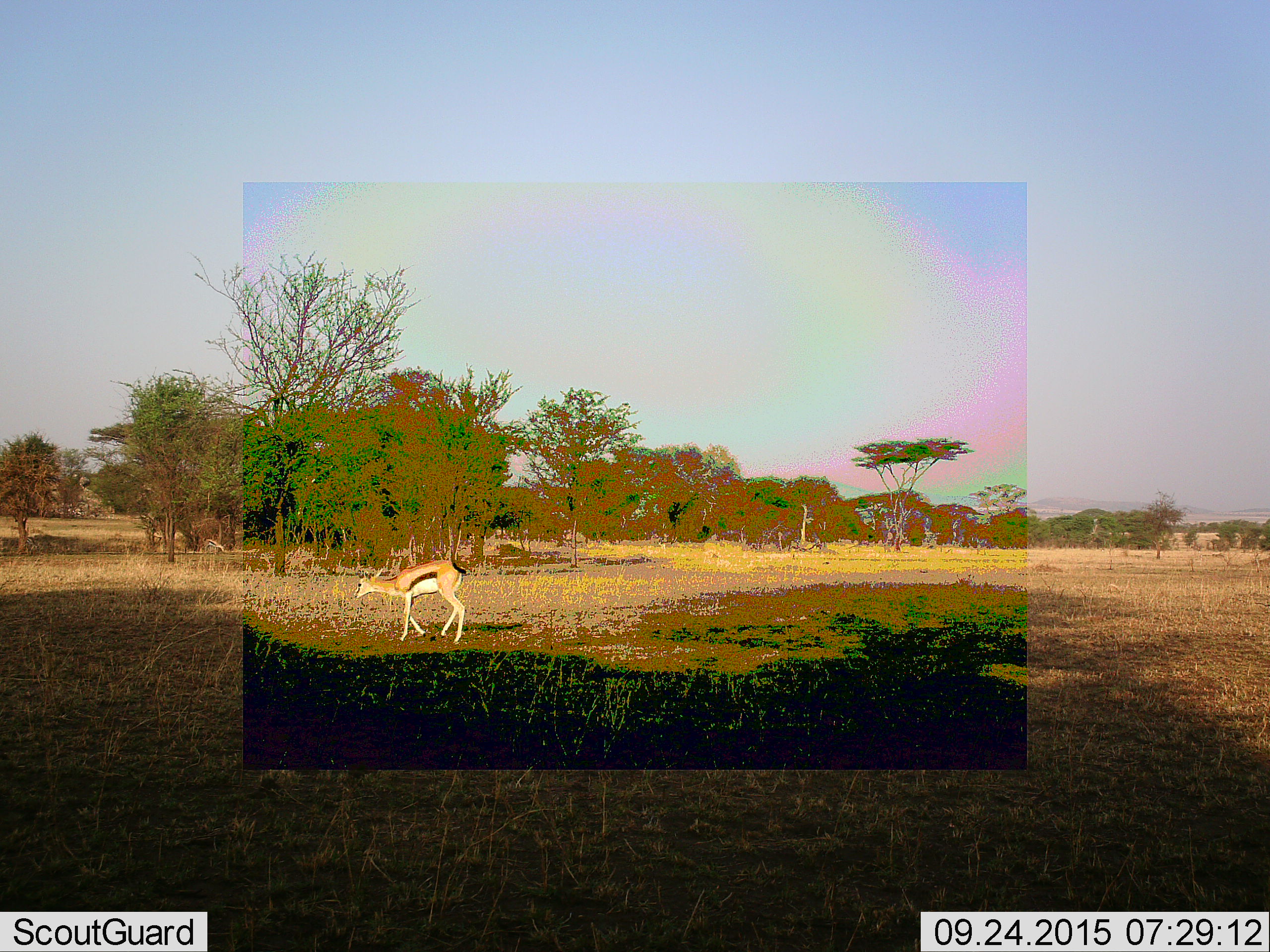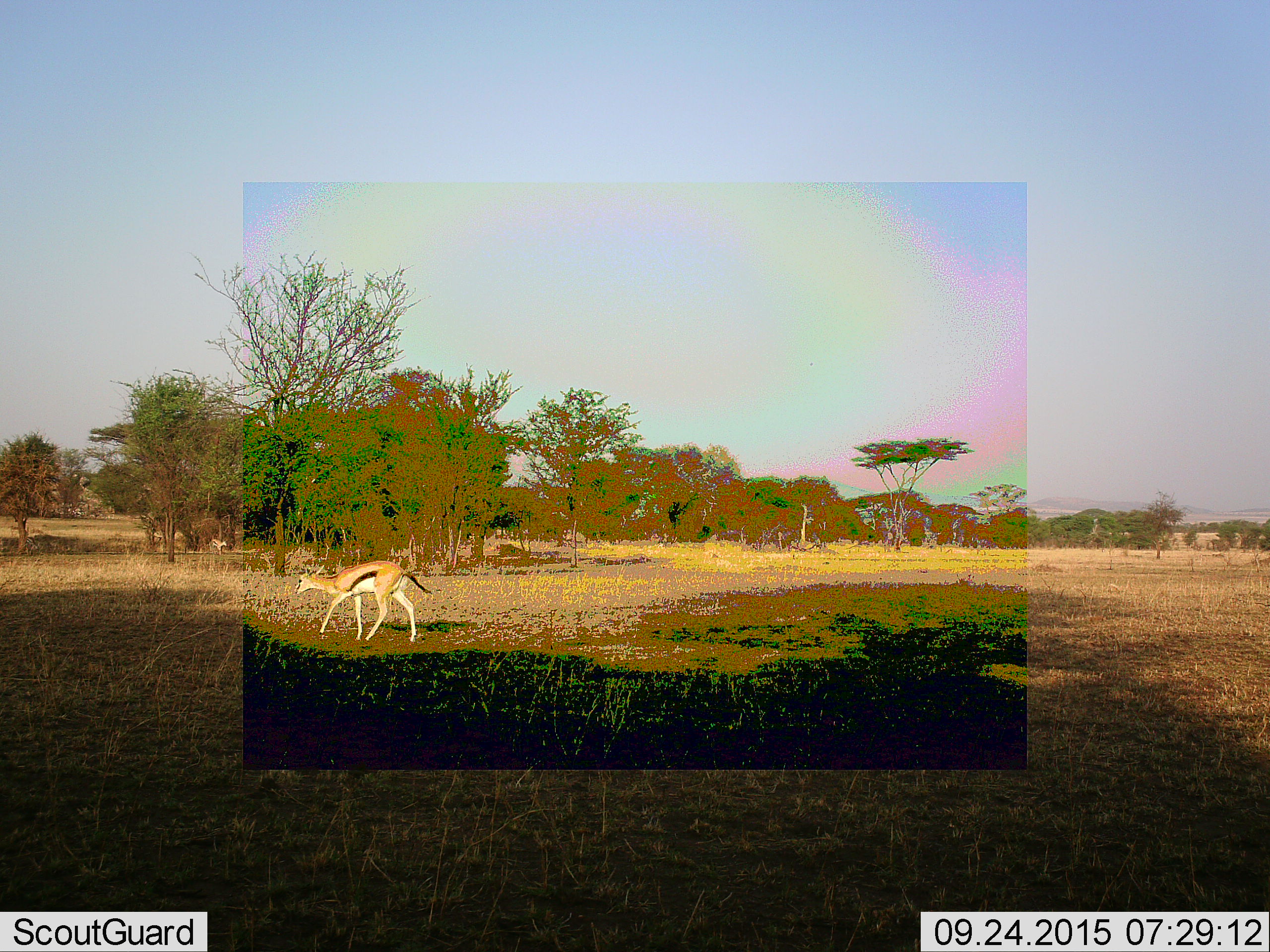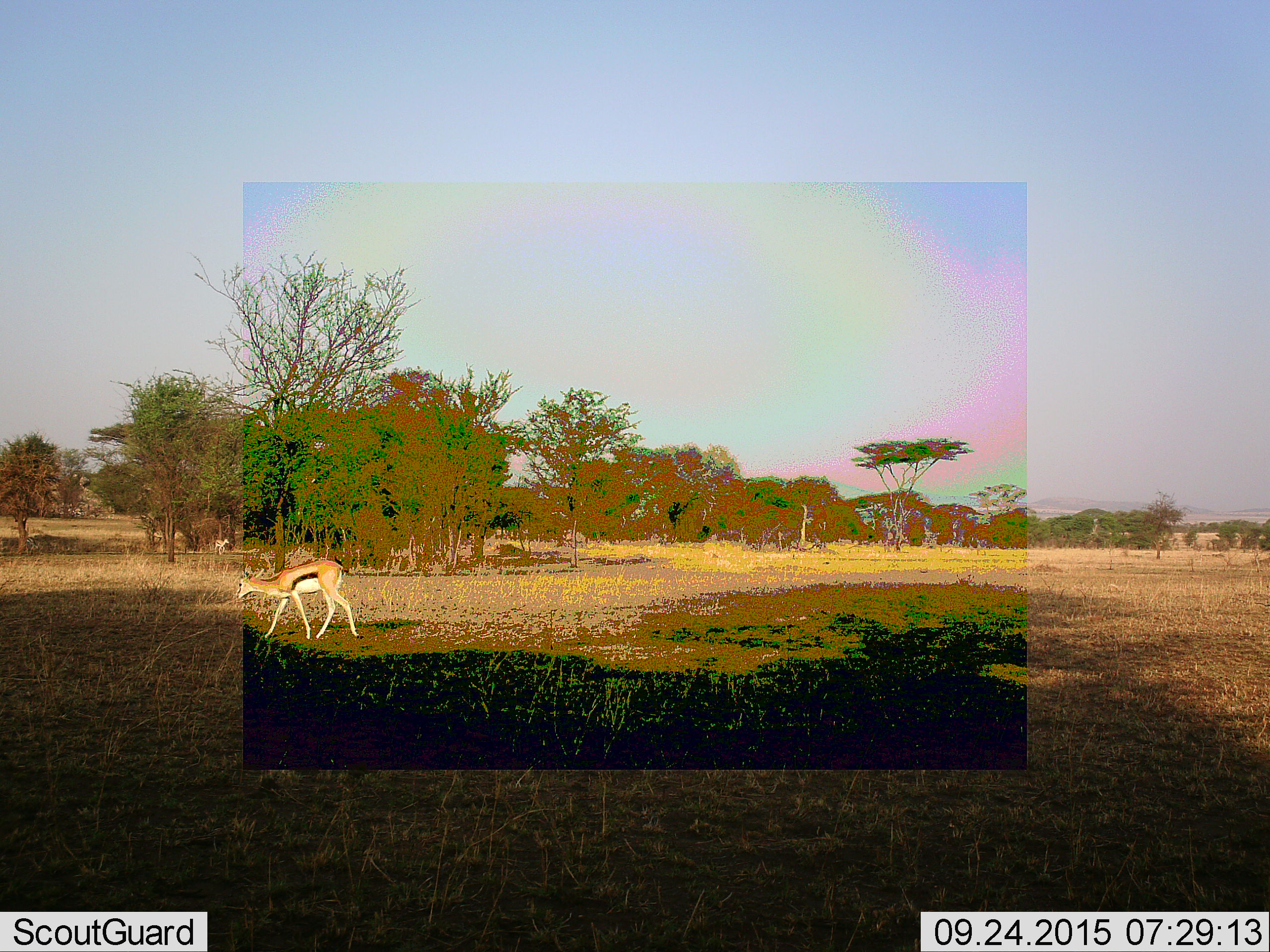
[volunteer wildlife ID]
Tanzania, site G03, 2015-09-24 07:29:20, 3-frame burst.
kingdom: Animalia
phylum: Chordata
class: Mammalia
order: Artiodactyla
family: Bovidae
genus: Eudorcas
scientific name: Eudorcas thomsonii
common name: thomson's gazelle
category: gazellethomsons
Gazellethomsons (thomson's gazelle) (Eudorcas thomsonii), count 2. Behavior (volunteer vote fractions): standing 12%, resting 0%, moving 88%, interacting 0%. Young present (vote fraction): 0%. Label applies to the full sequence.